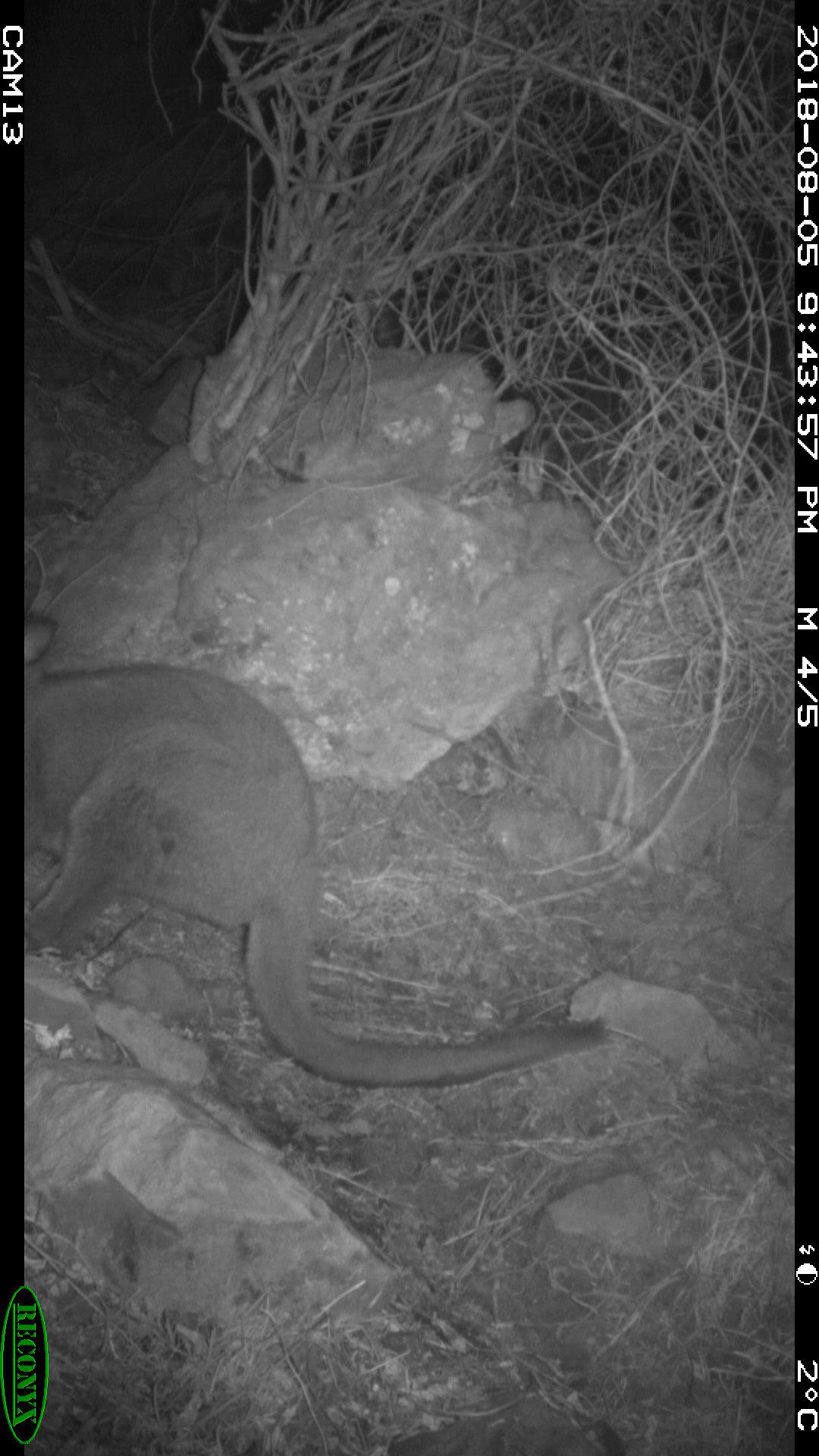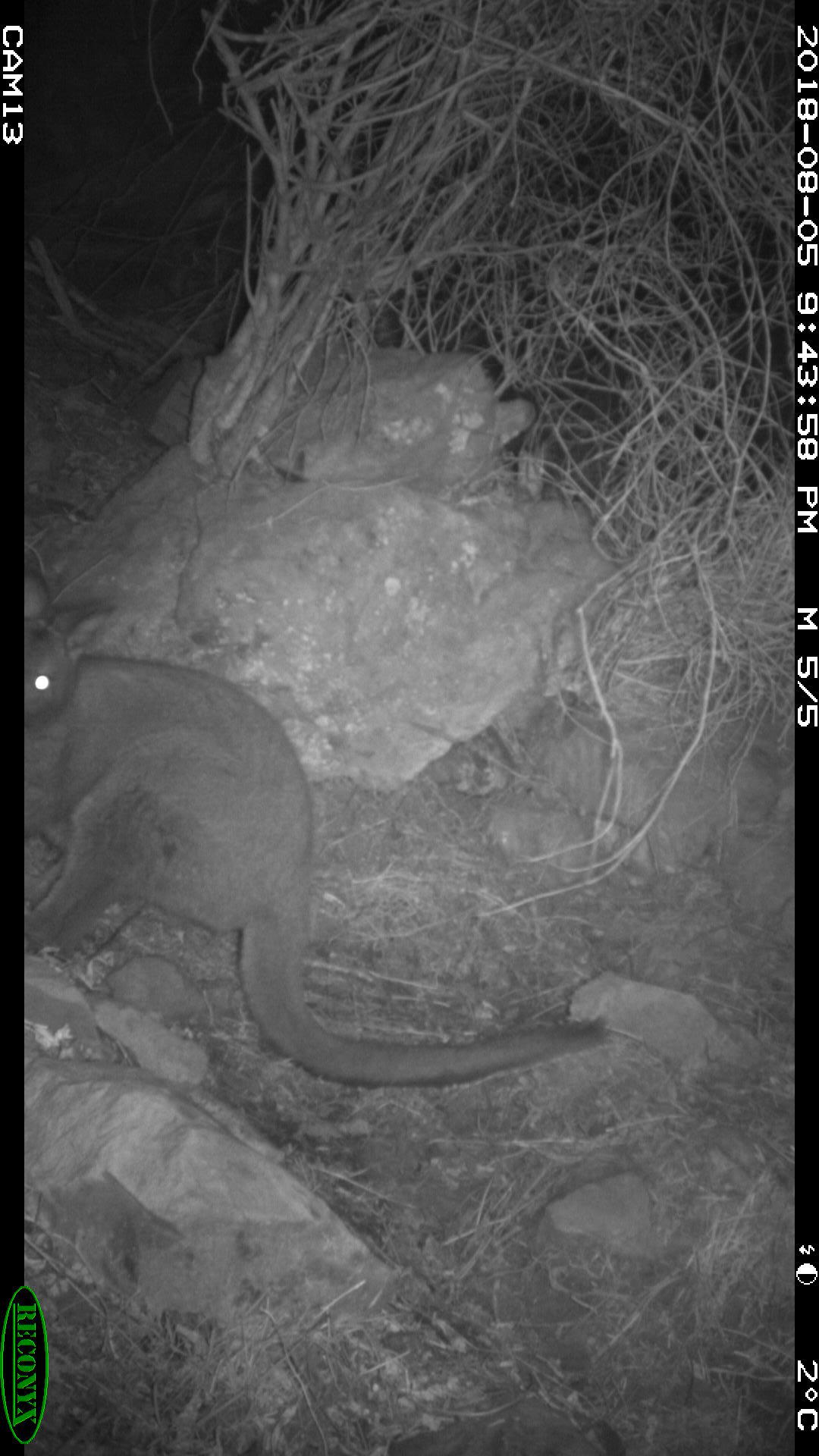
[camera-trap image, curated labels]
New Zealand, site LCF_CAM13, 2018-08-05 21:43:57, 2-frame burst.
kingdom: Animalia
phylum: Chordata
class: Mammalia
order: Diprotodontia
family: Macropodidae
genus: Notamacropus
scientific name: Notamacropus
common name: wallaby